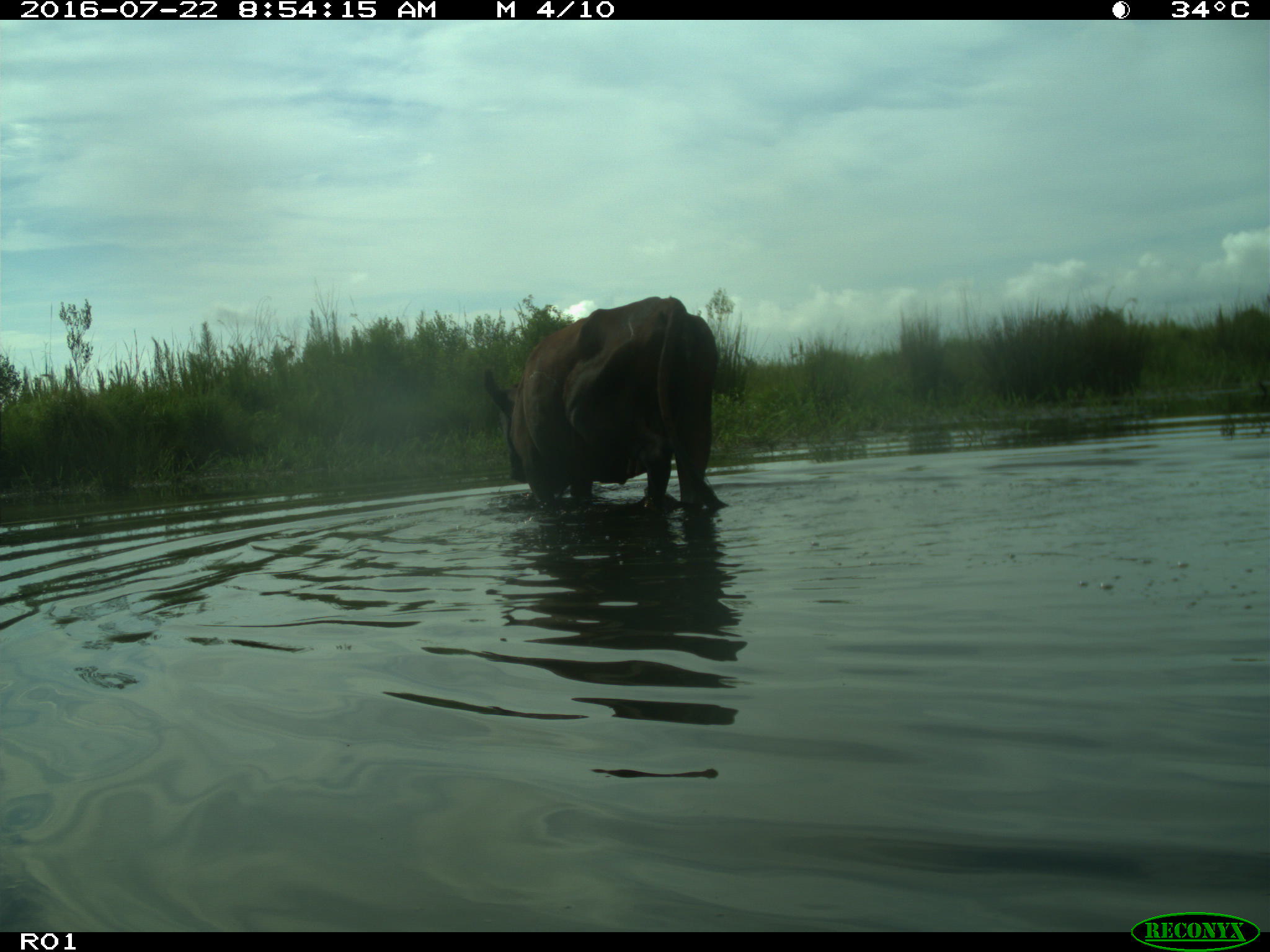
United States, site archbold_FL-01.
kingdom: Animalia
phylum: Chordata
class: Mammalia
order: Artiodactyla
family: Bovidae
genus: Bos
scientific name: Bos taurus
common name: domestic cow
Bos taurus (domestic cow).